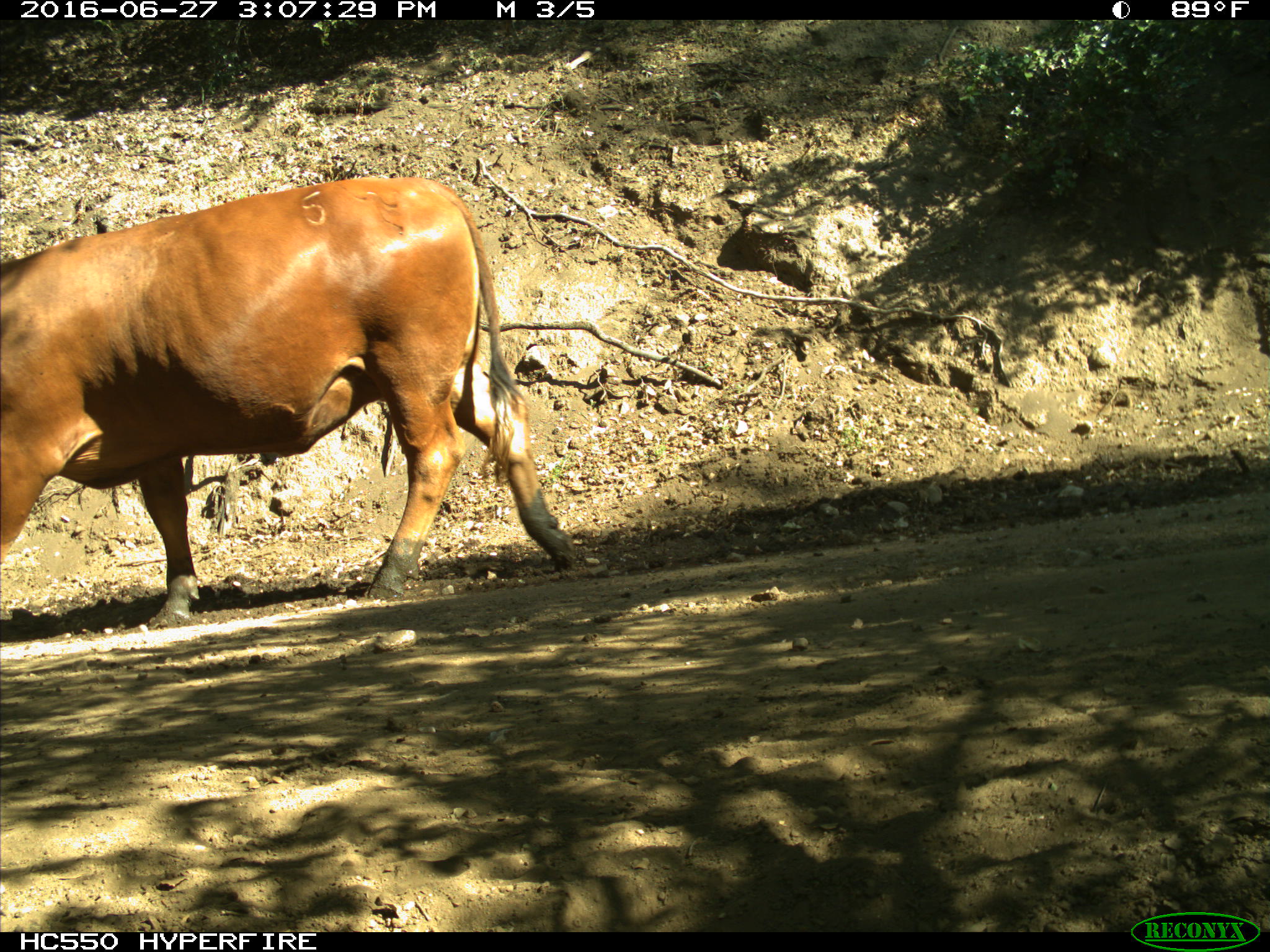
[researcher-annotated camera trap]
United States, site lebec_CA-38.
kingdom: Animalia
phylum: Chordata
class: Mammalia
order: Artiodactyla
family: Bovidae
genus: Bos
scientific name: Bos taurus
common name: domestic cow